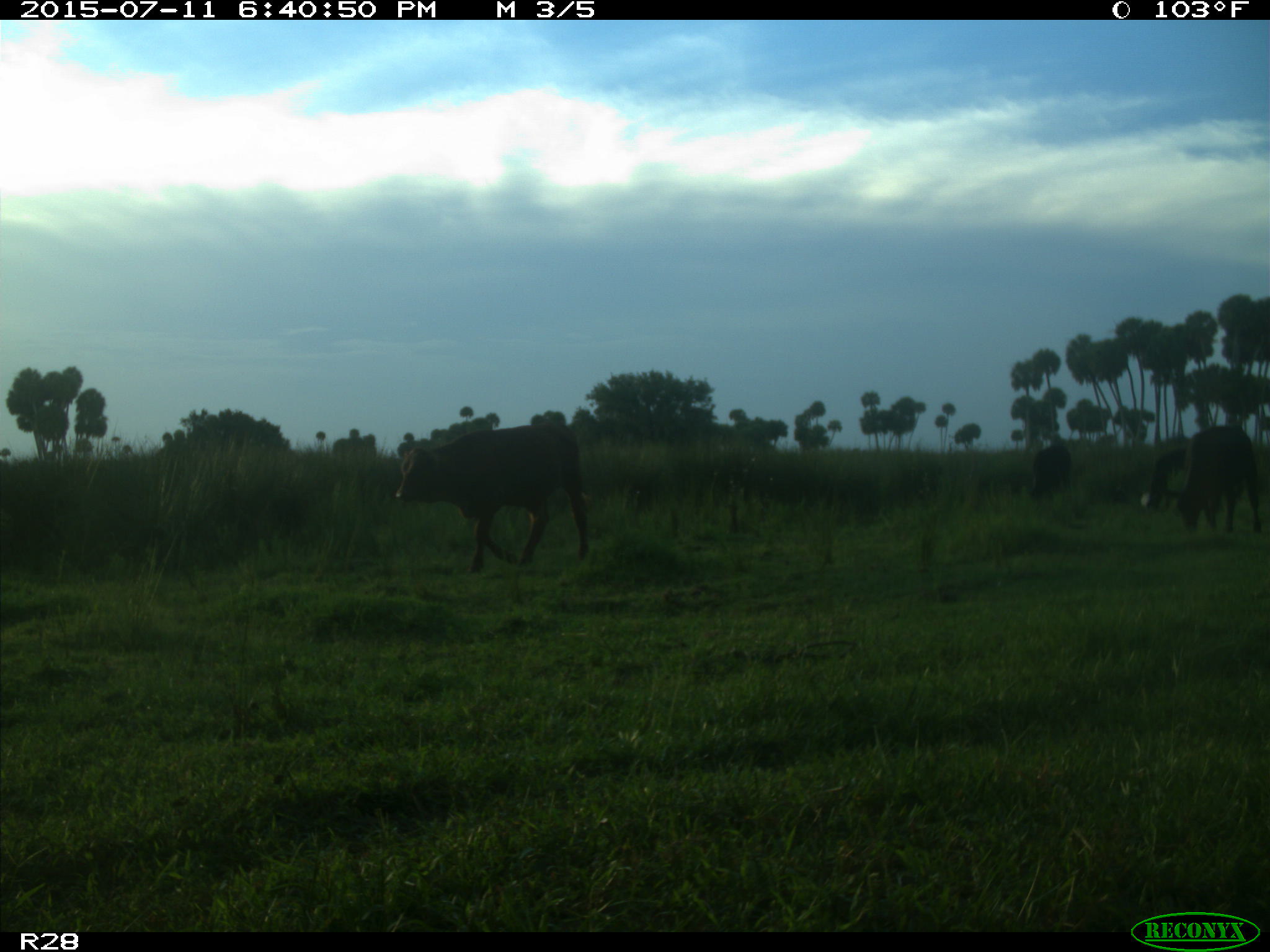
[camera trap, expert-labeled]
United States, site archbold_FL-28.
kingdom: Animalia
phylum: Chordata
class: Mammalia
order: Artiodactyla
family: Bovidae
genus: Bos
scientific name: Bos taurus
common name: domestic cow